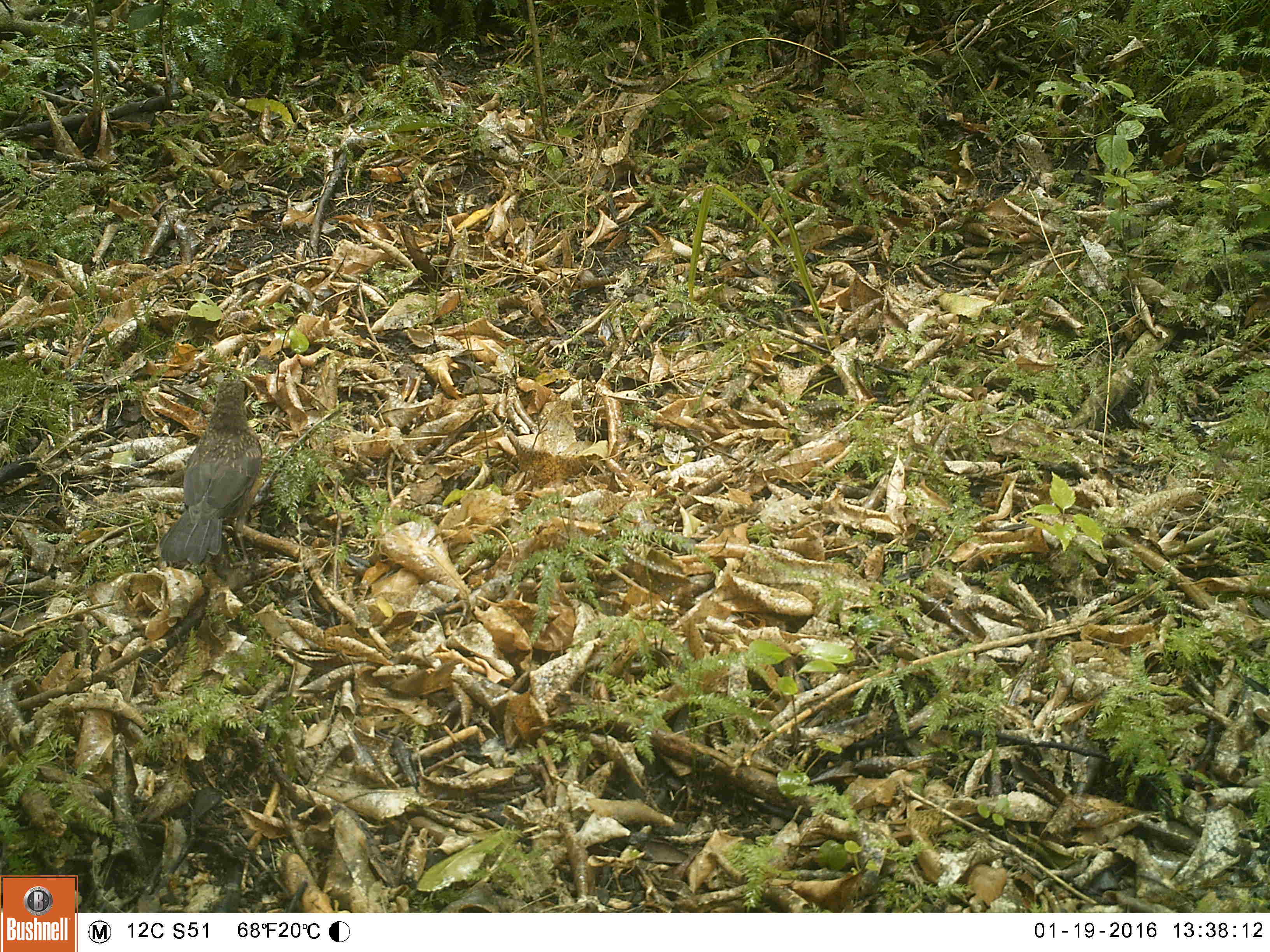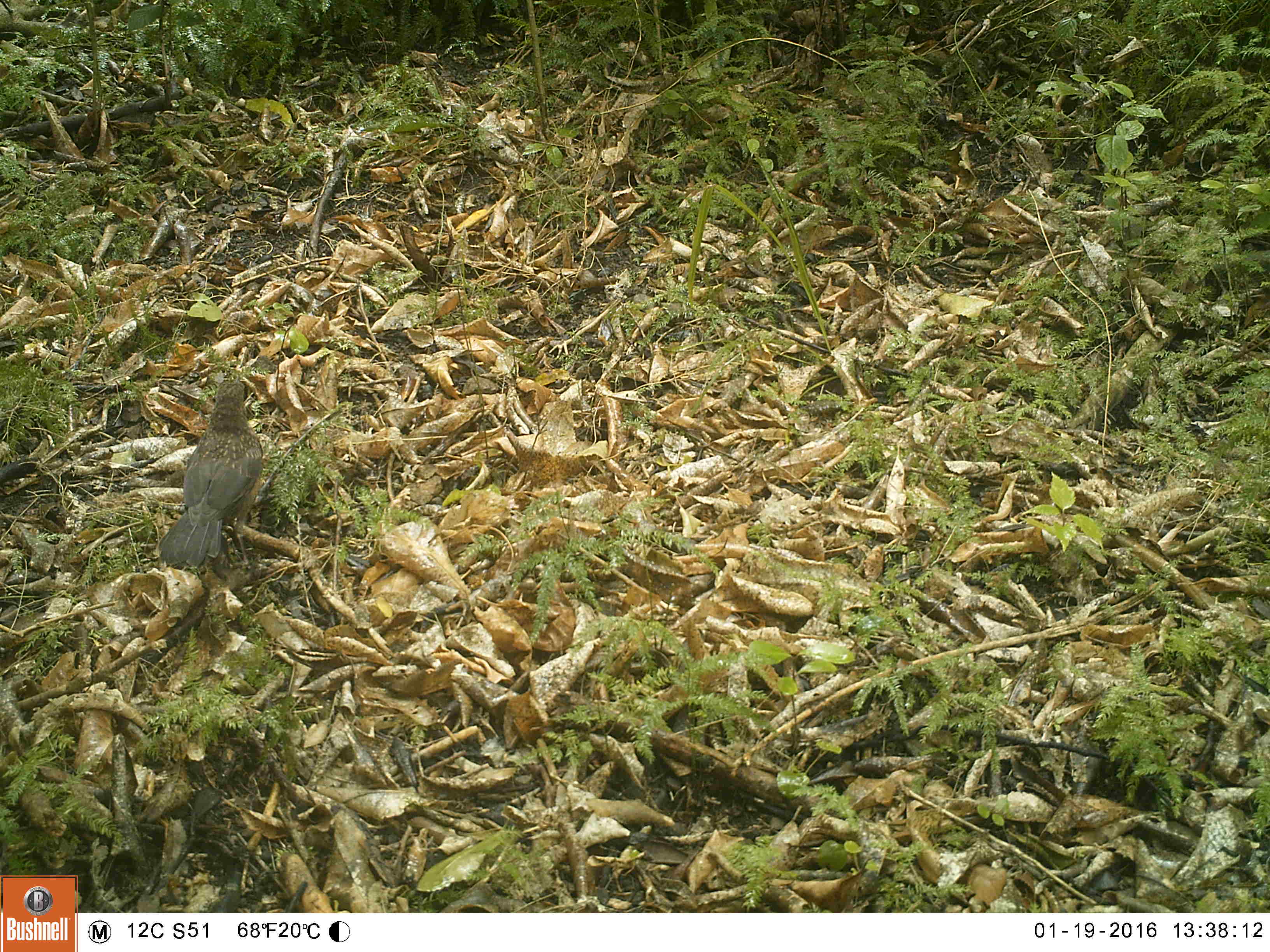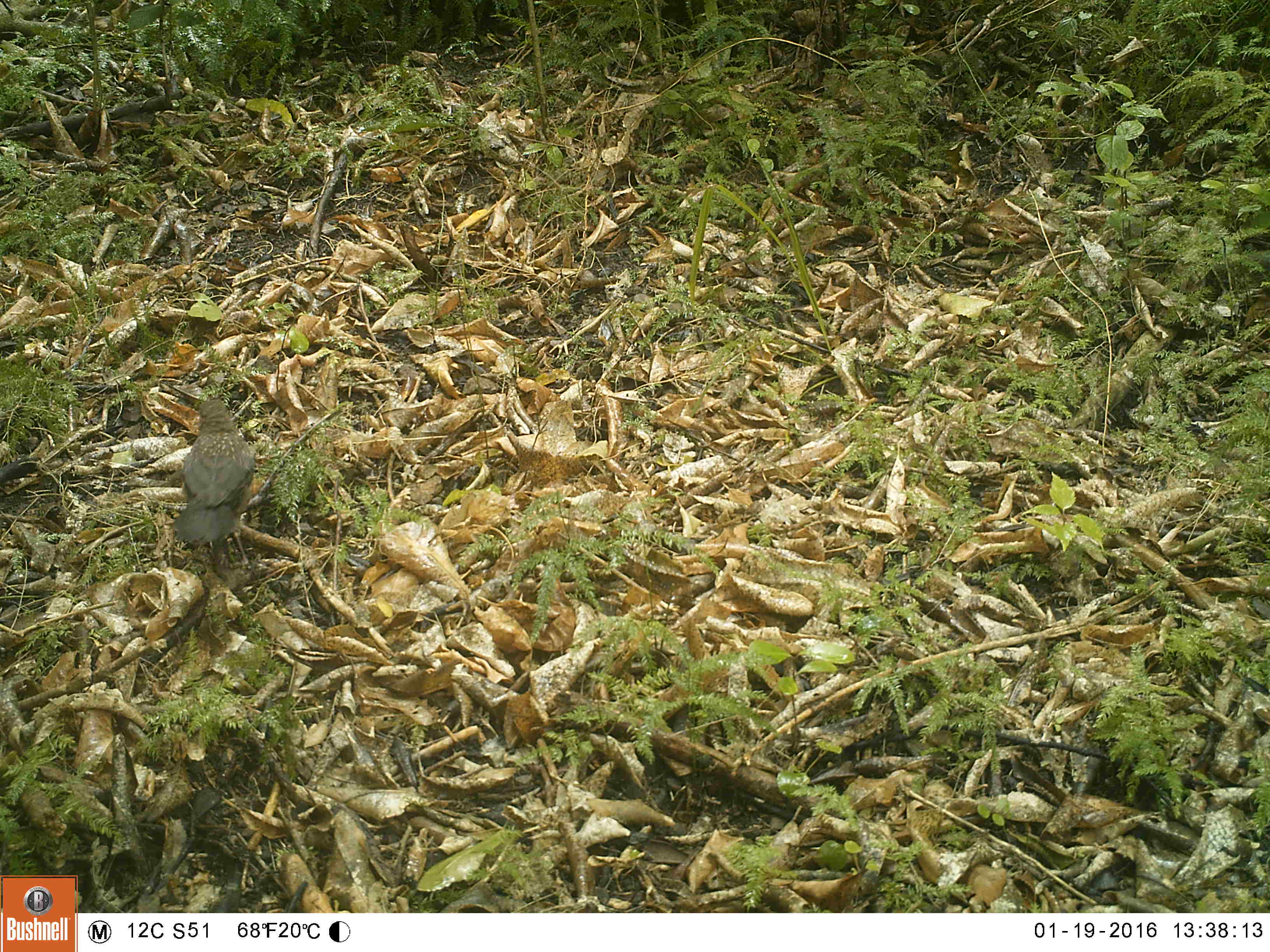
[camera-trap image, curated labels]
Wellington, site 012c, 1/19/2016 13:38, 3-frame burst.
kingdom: Animalia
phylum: Chordata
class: Aves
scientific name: Aves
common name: bird